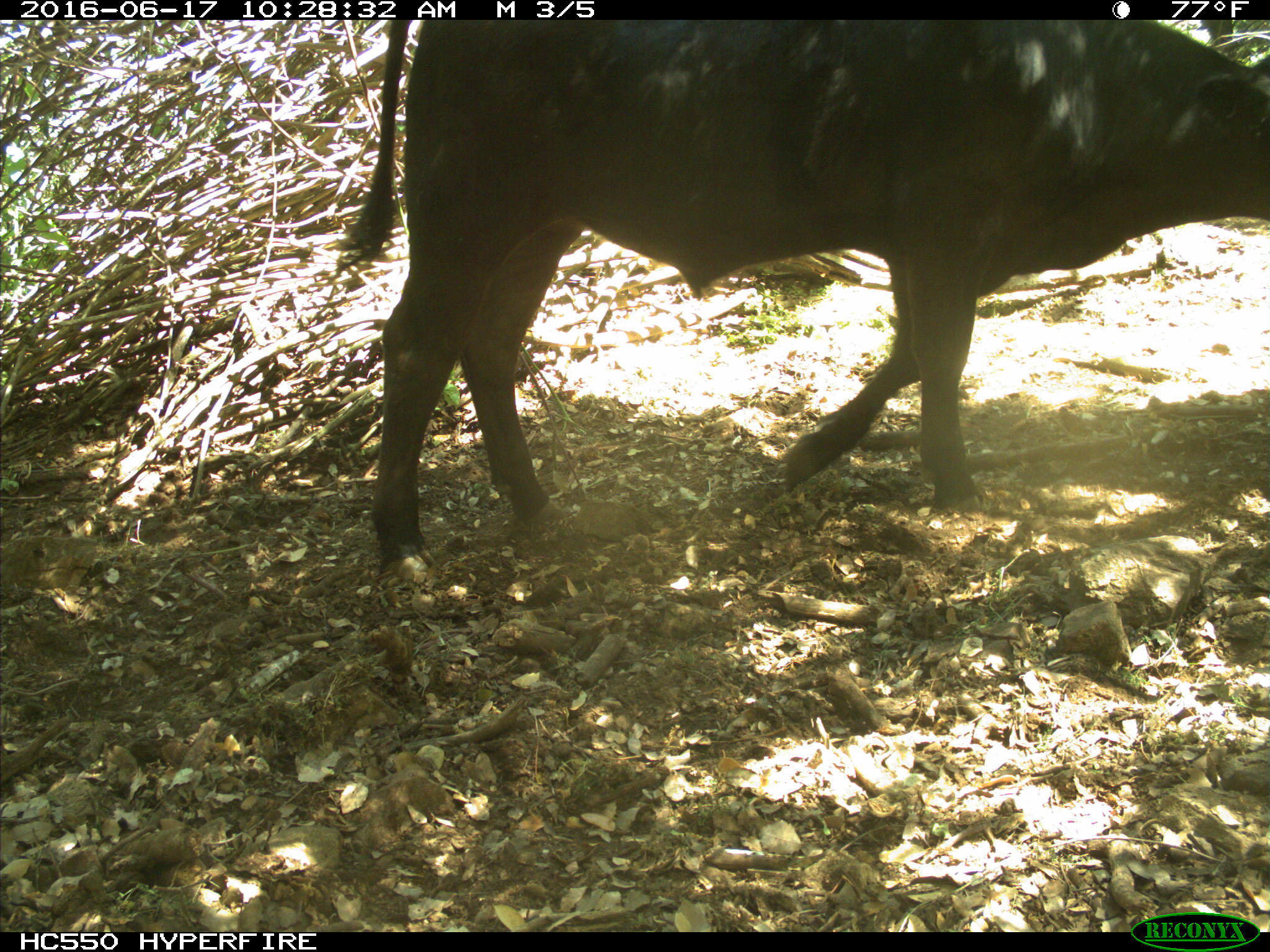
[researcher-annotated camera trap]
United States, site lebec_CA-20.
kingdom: Animalia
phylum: Chordata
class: Mammalia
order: Artiodactyla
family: Bovidae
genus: Bos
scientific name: Bos taurus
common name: domestic cow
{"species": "Bos taurus (domestic cow)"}